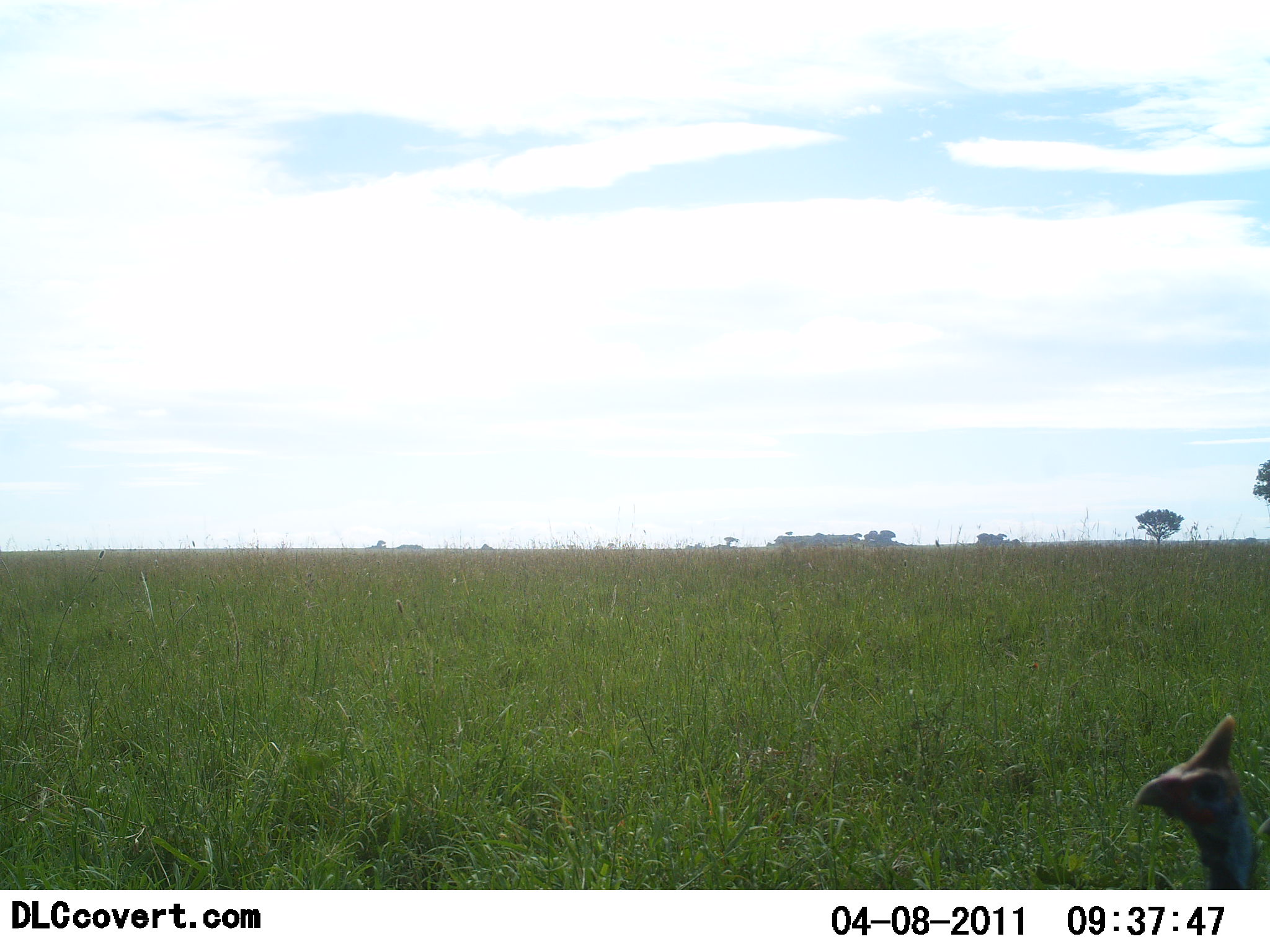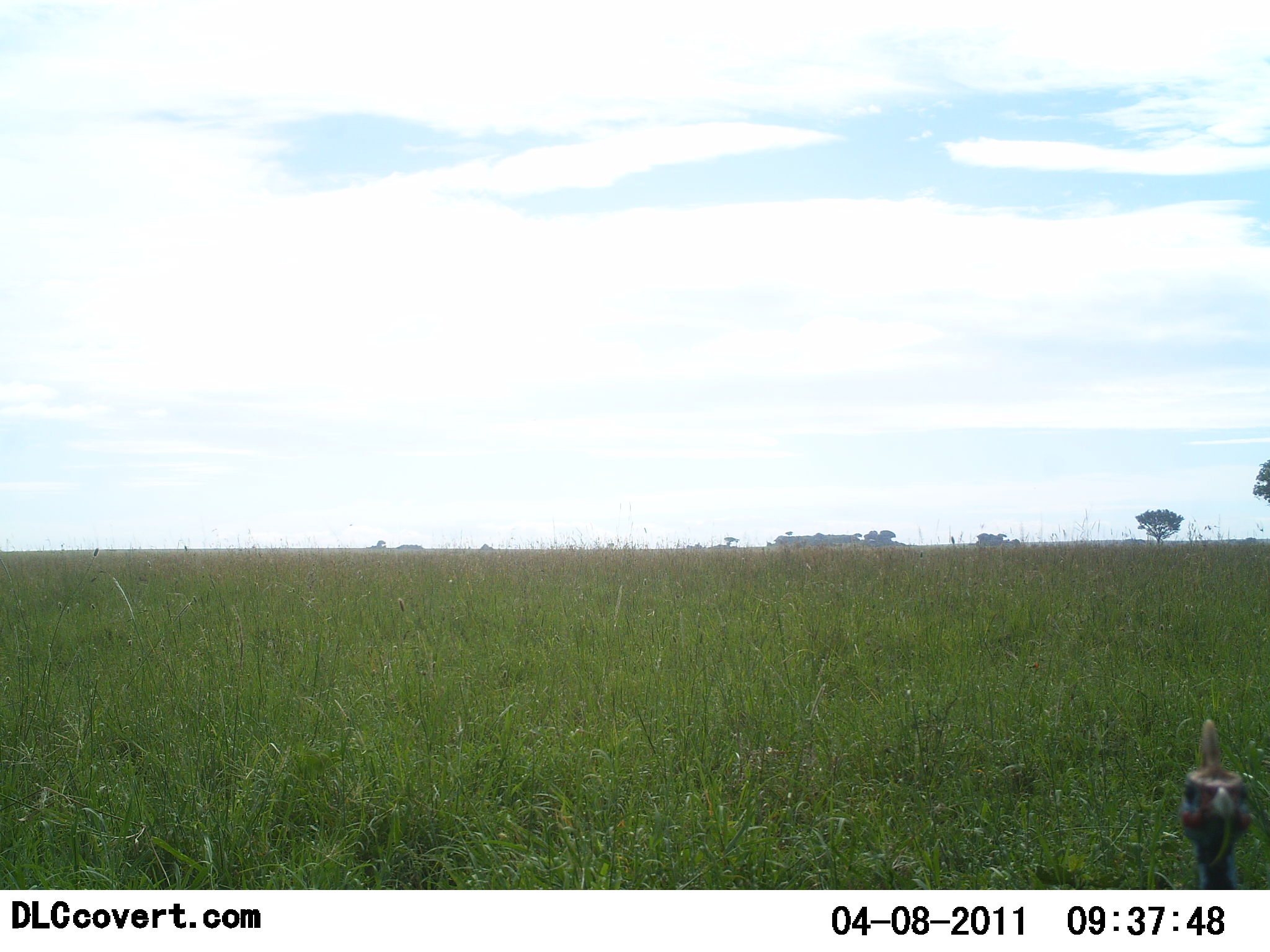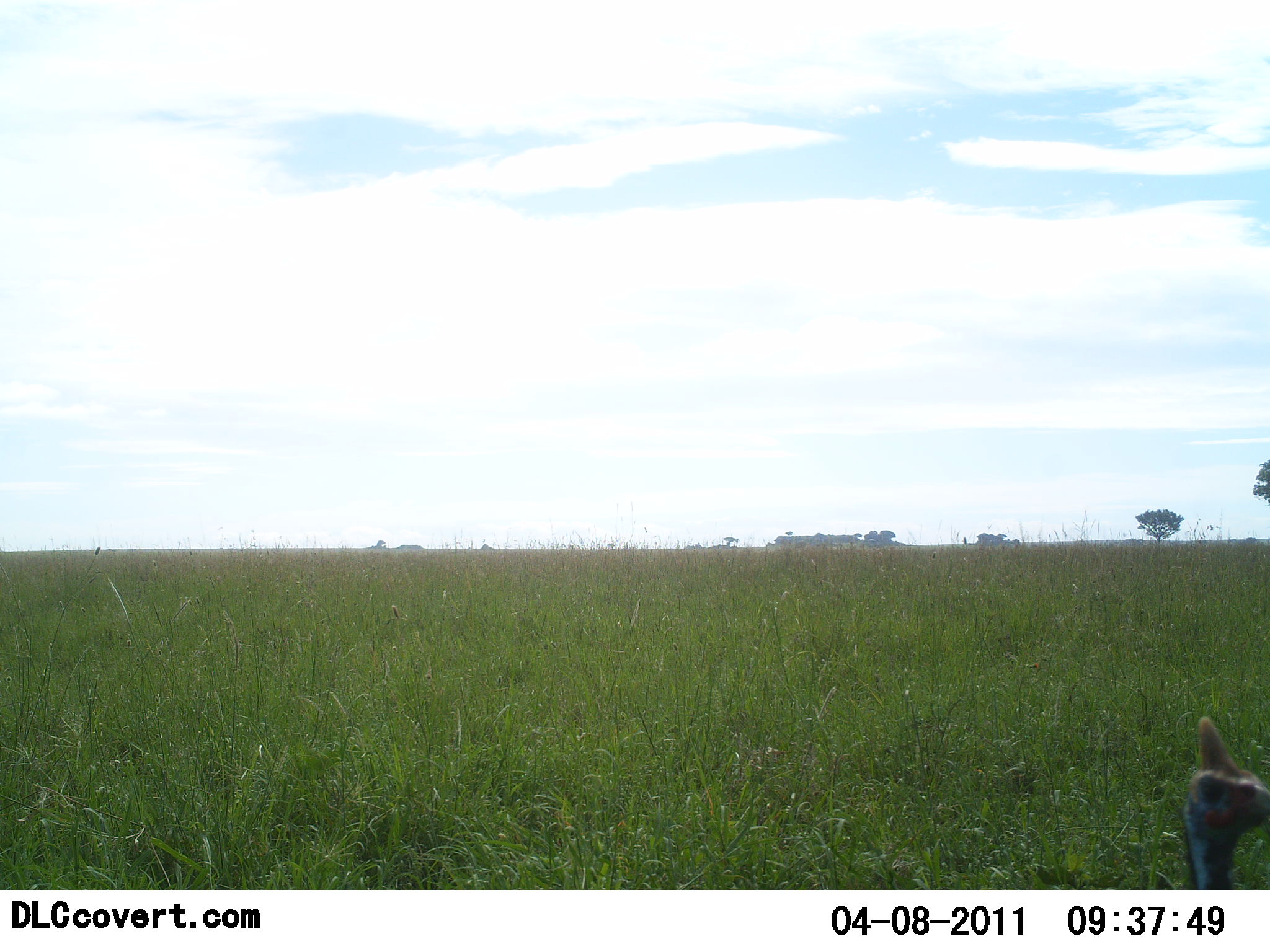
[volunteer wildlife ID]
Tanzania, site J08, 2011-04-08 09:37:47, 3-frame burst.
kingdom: Animalia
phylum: Chordata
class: Aves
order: Galliformes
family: Numididae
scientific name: Numididae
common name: guinea fowl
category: guineafowl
Guineafowl (guinea fowl) (Numididae), count 1. Behavior (volunteer vote fractions): standing 92%, resting 0%, moving 17%, interacting 0%. Young present (vote fraction): 0%. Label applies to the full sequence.